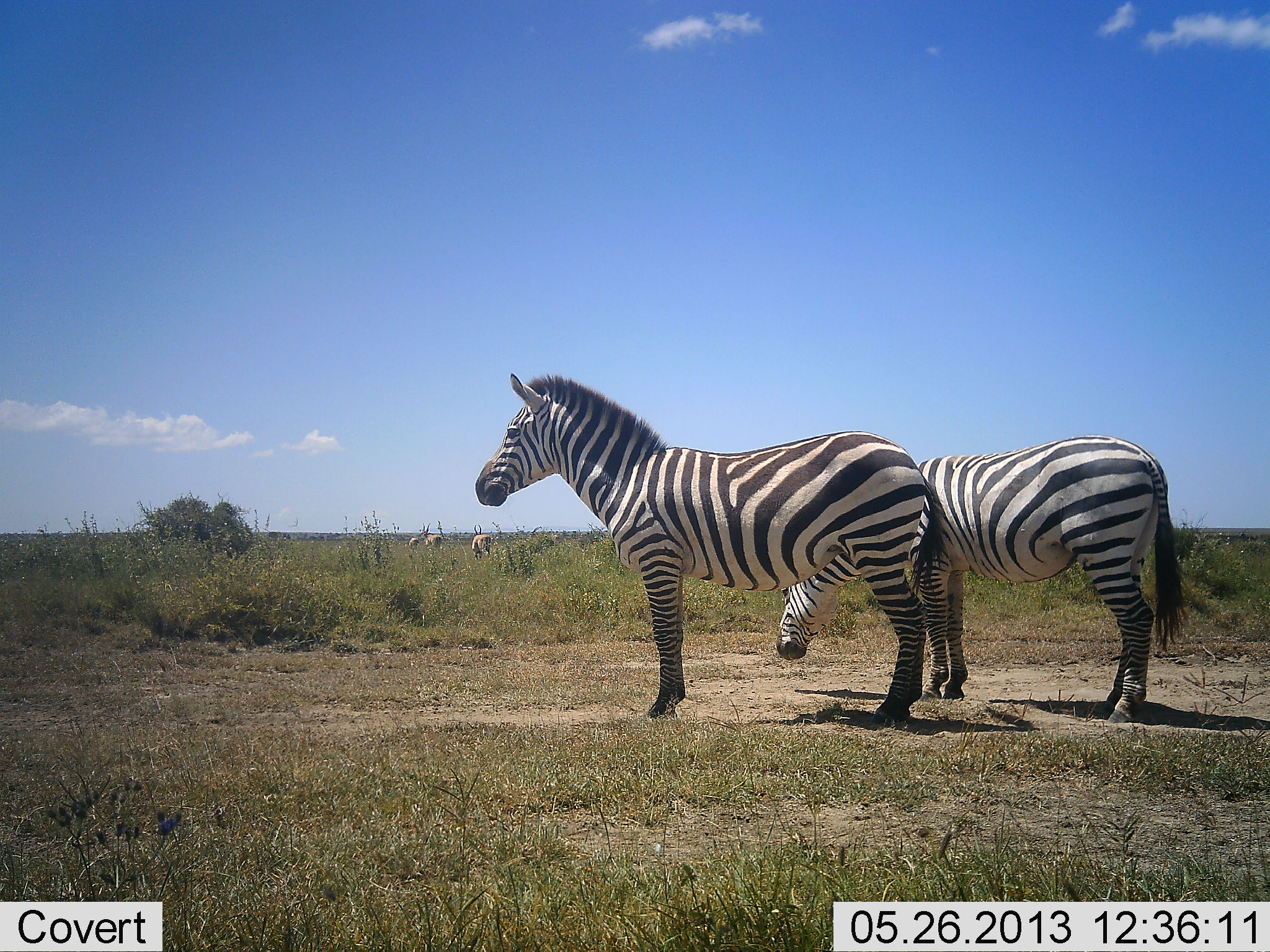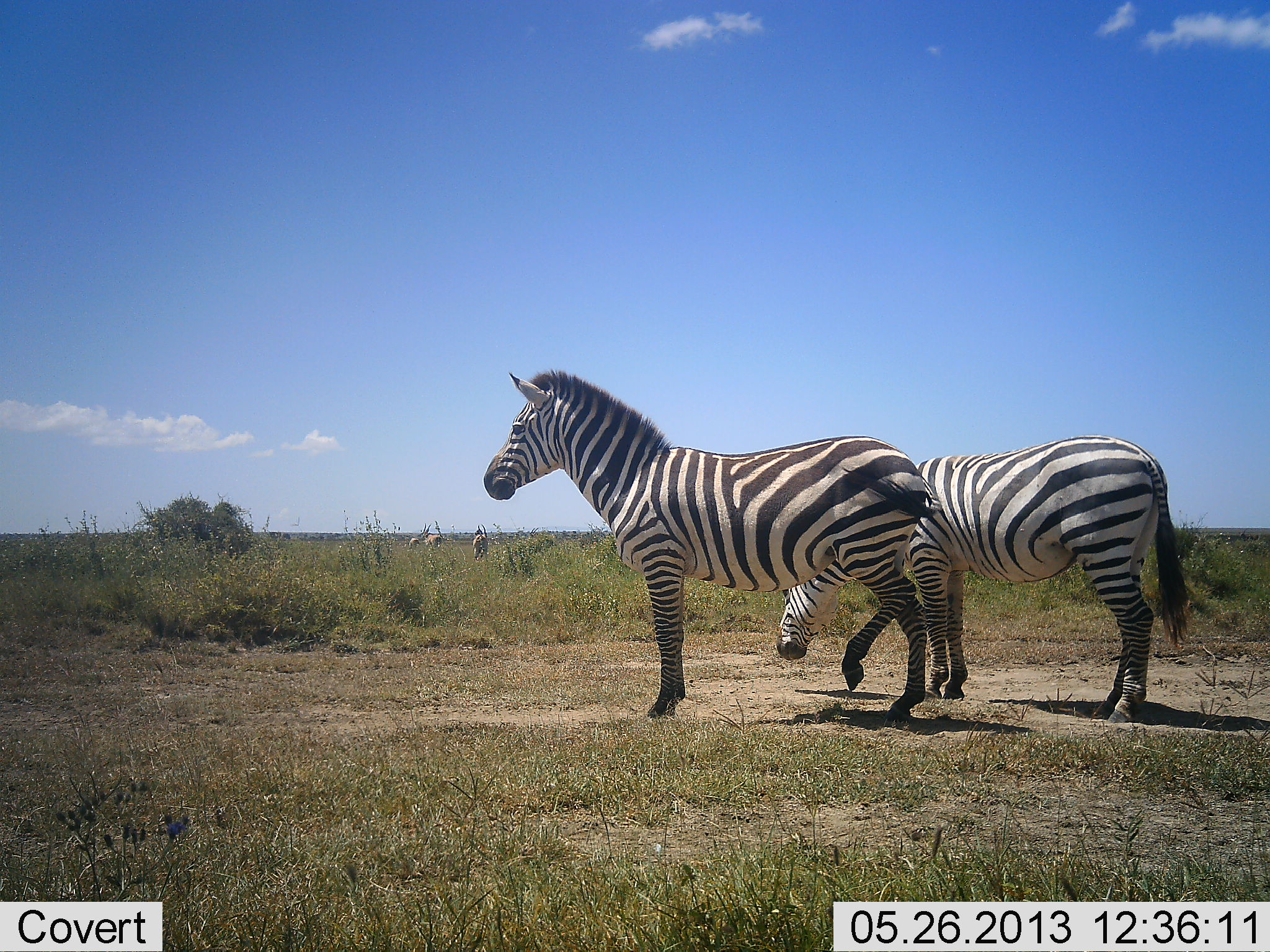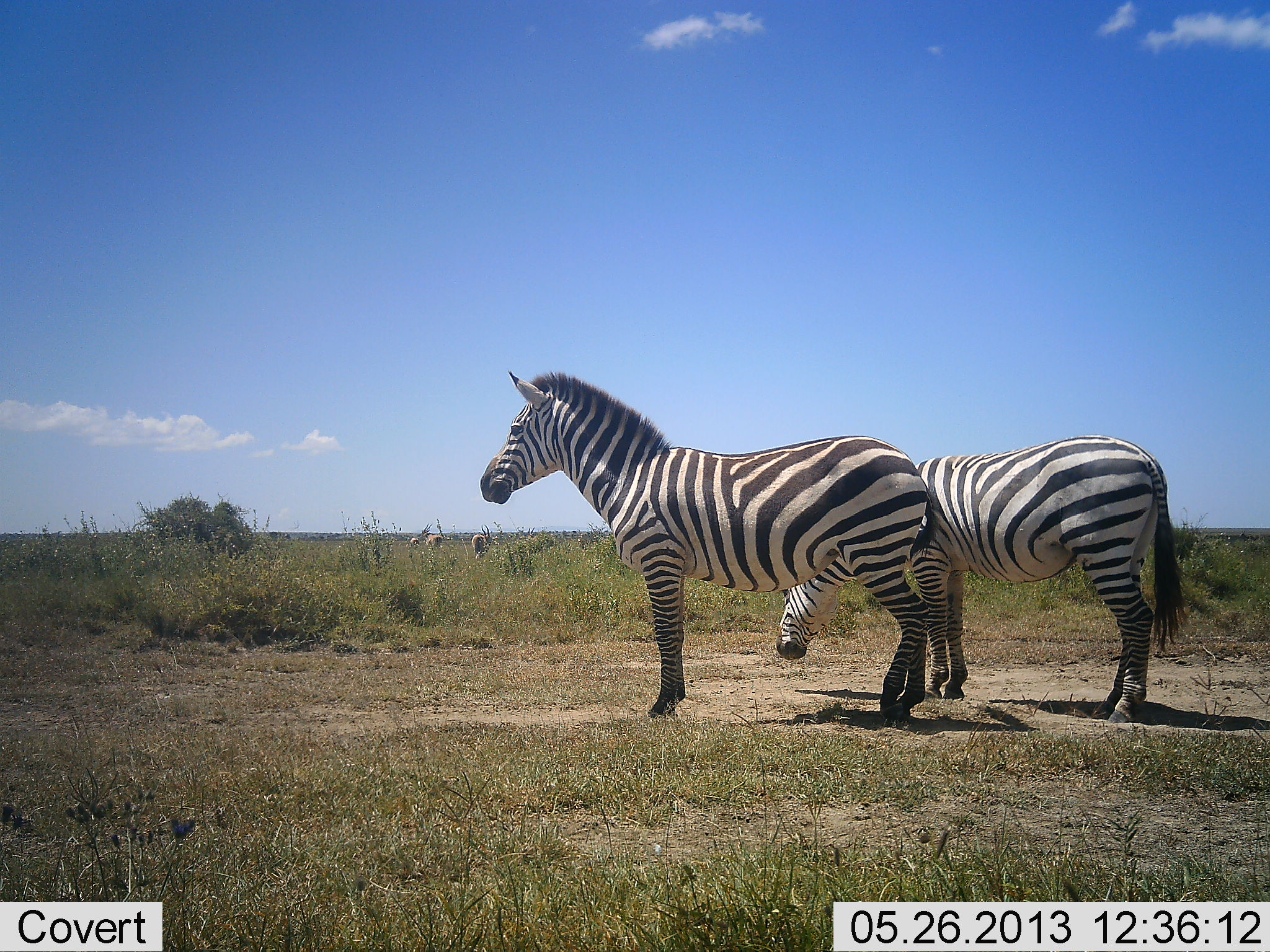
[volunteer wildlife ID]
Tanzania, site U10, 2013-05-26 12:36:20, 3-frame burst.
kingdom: Animalia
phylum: Chordata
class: Mammalia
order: Perissodactyla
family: Equidae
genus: Equus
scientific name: Equus quagga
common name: plains zebra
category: zebra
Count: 2.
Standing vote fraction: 95%.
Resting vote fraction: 3%.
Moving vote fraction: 5%.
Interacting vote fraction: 0%.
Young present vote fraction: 0%.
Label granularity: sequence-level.